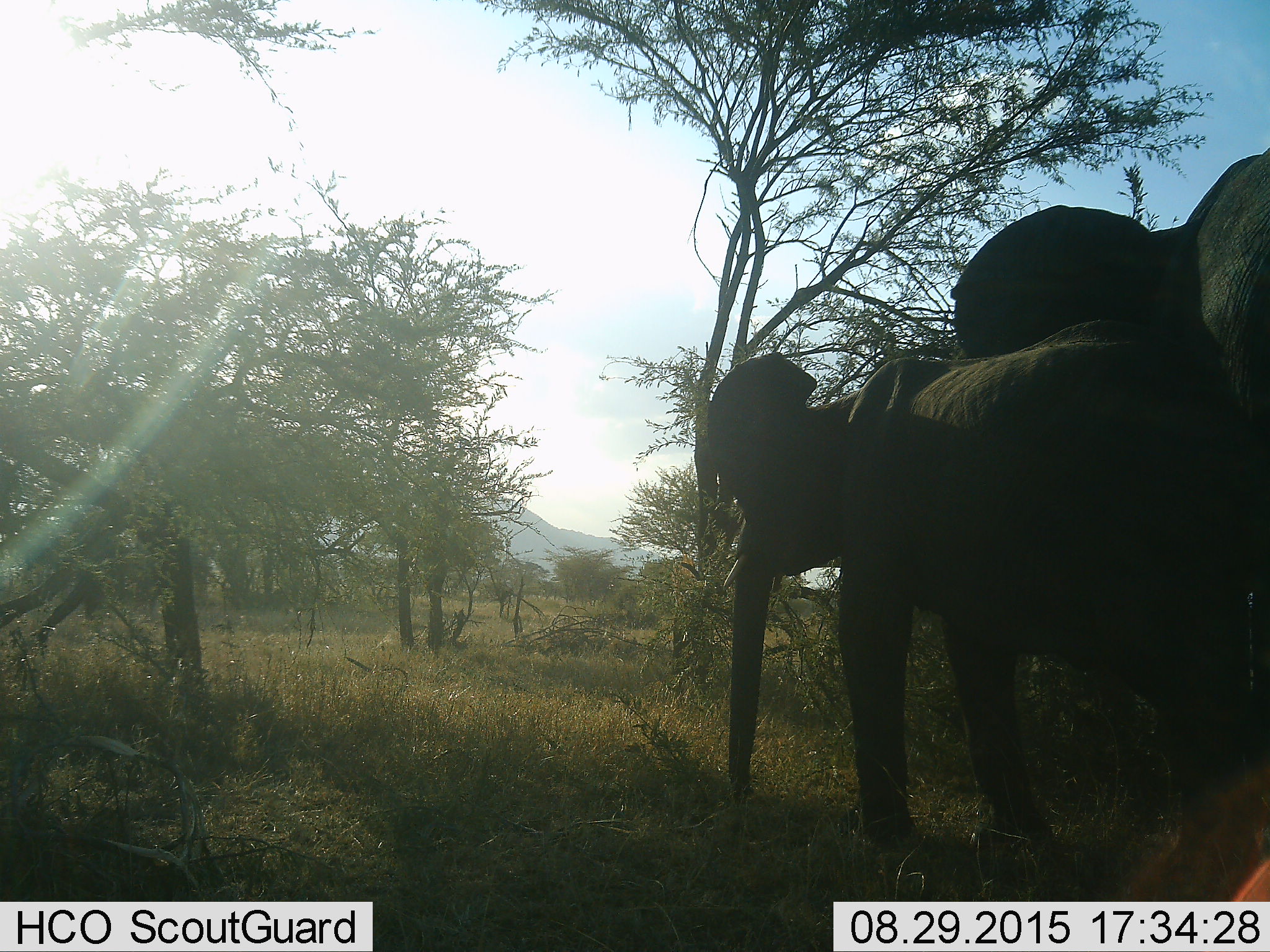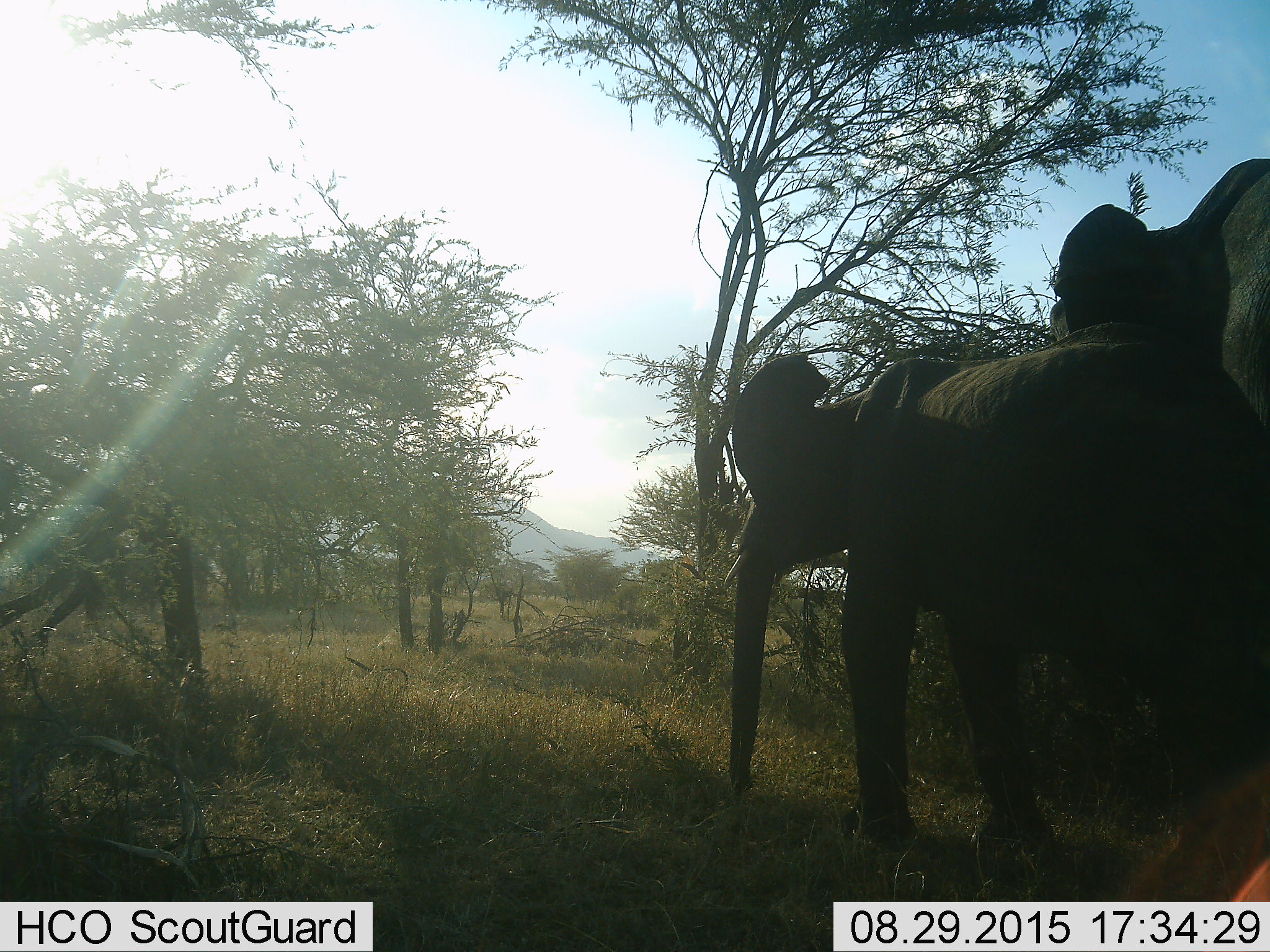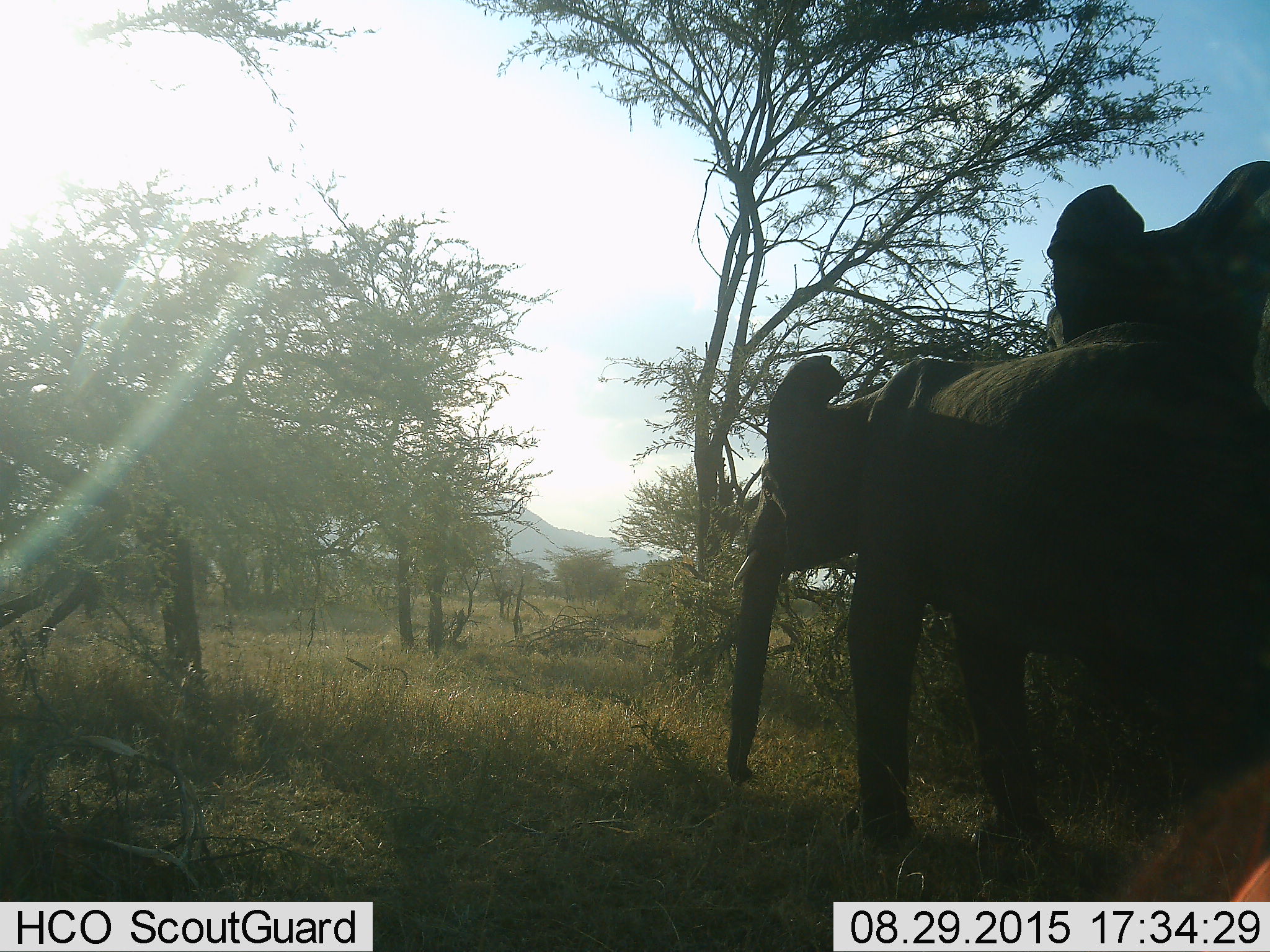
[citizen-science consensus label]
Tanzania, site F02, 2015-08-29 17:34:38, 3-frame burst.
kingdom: Animalia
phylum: Chordata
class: Mammalia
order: Proboscidea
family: Elephantidae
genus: Loxodonta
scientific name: Loxodonta africana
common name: african bush elephant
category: elephant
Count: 2.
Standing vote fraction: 76%.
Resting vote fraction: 0%.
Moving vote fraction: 35%.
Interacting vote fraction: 6%.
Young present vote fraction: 65%.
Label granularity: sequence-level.